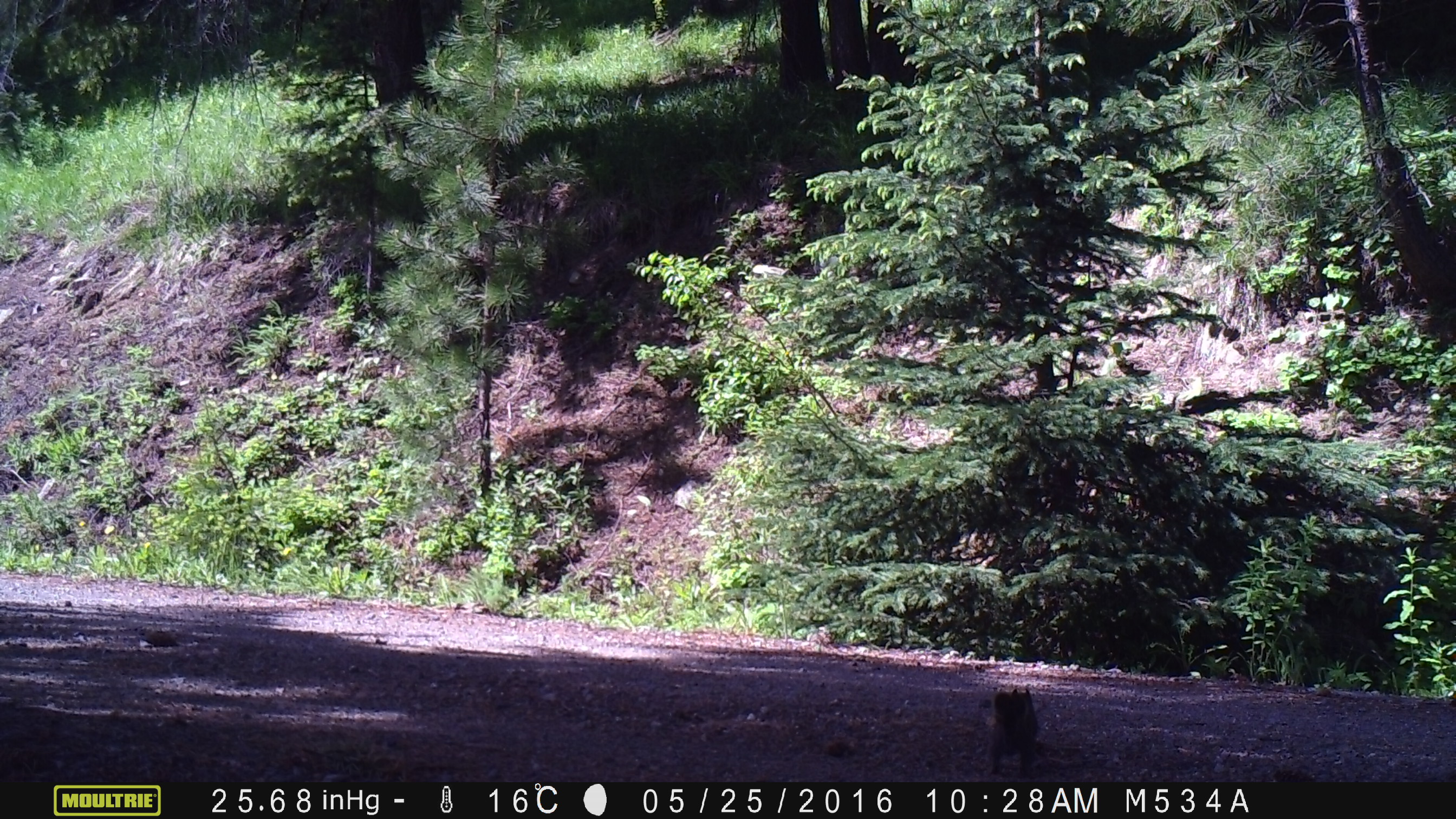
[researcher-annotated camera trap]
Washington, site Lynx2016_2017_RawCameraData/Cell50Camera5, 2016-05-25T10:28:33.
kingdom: Animalia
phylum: Chordata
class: Mammalia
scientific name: Mammalia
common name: small mammal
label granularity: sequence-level